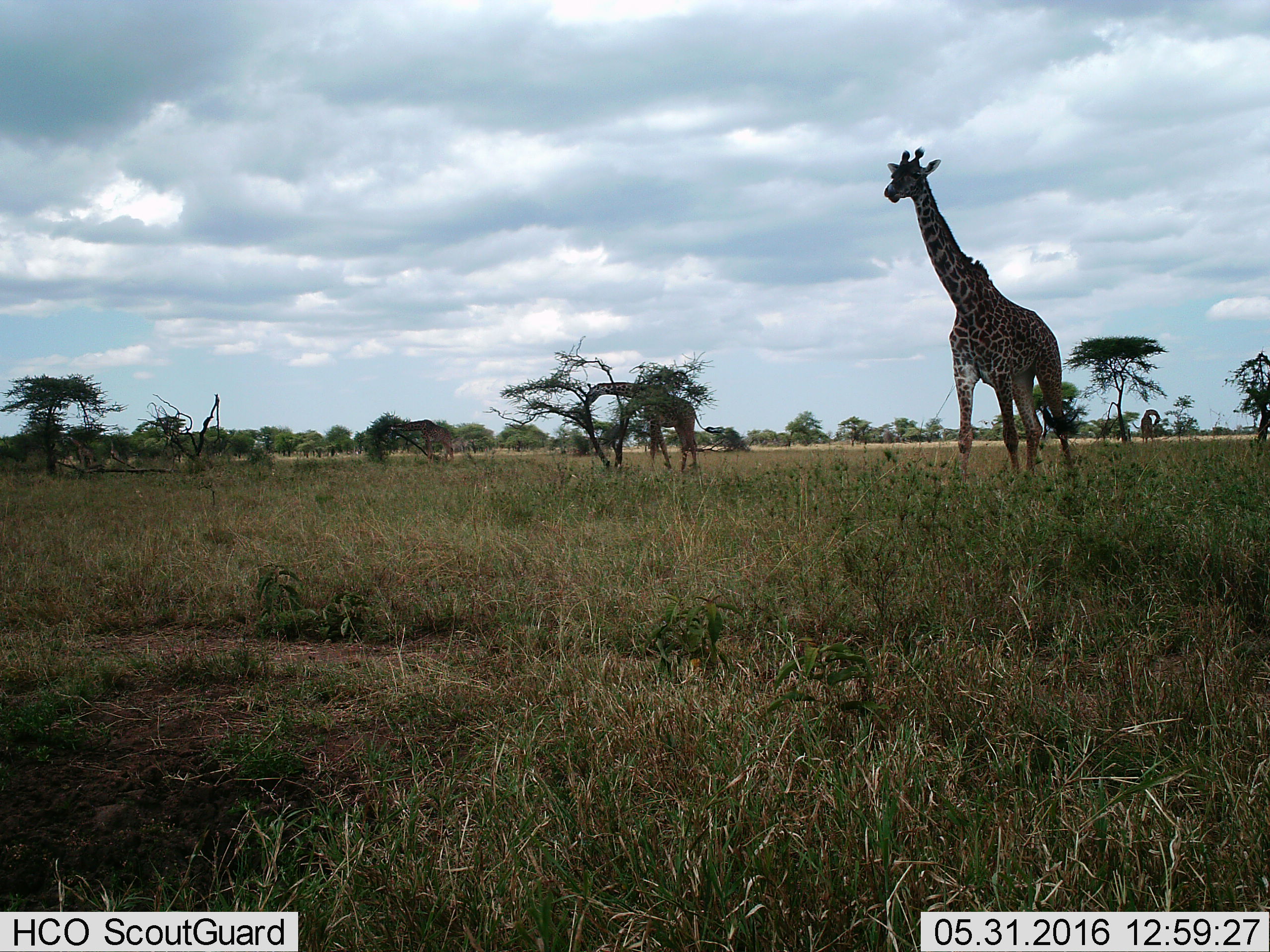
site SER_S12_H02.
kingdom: Animalia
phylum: Chordata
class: Mammalia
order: Artiodactyla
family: Giraffidae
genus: Giraffa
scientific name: Giraffa camelopardalis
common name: giraffe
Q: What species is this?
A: Giraffe (Giraffa camelopardalis).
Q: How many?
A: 4.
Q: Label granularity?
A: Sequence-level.